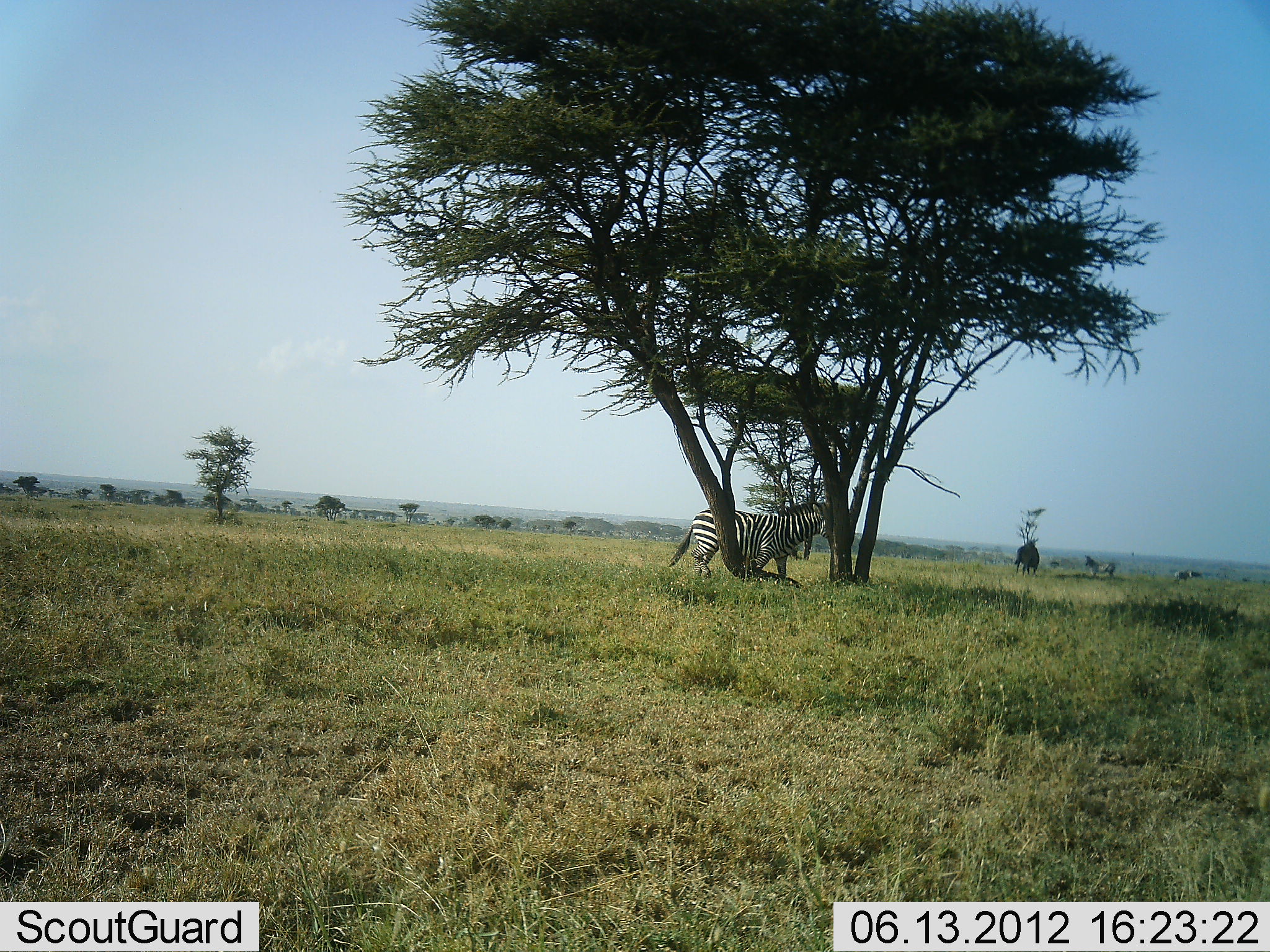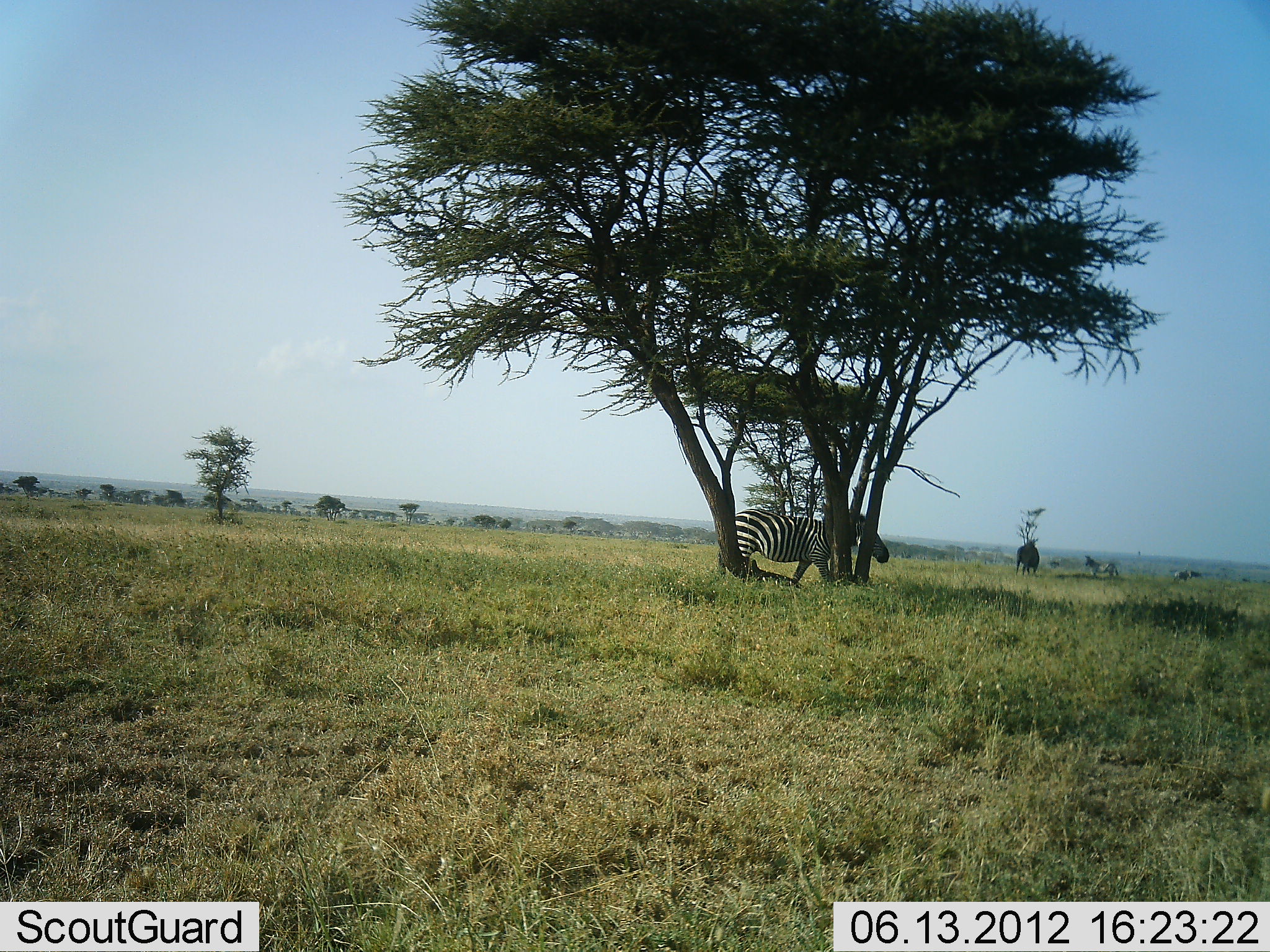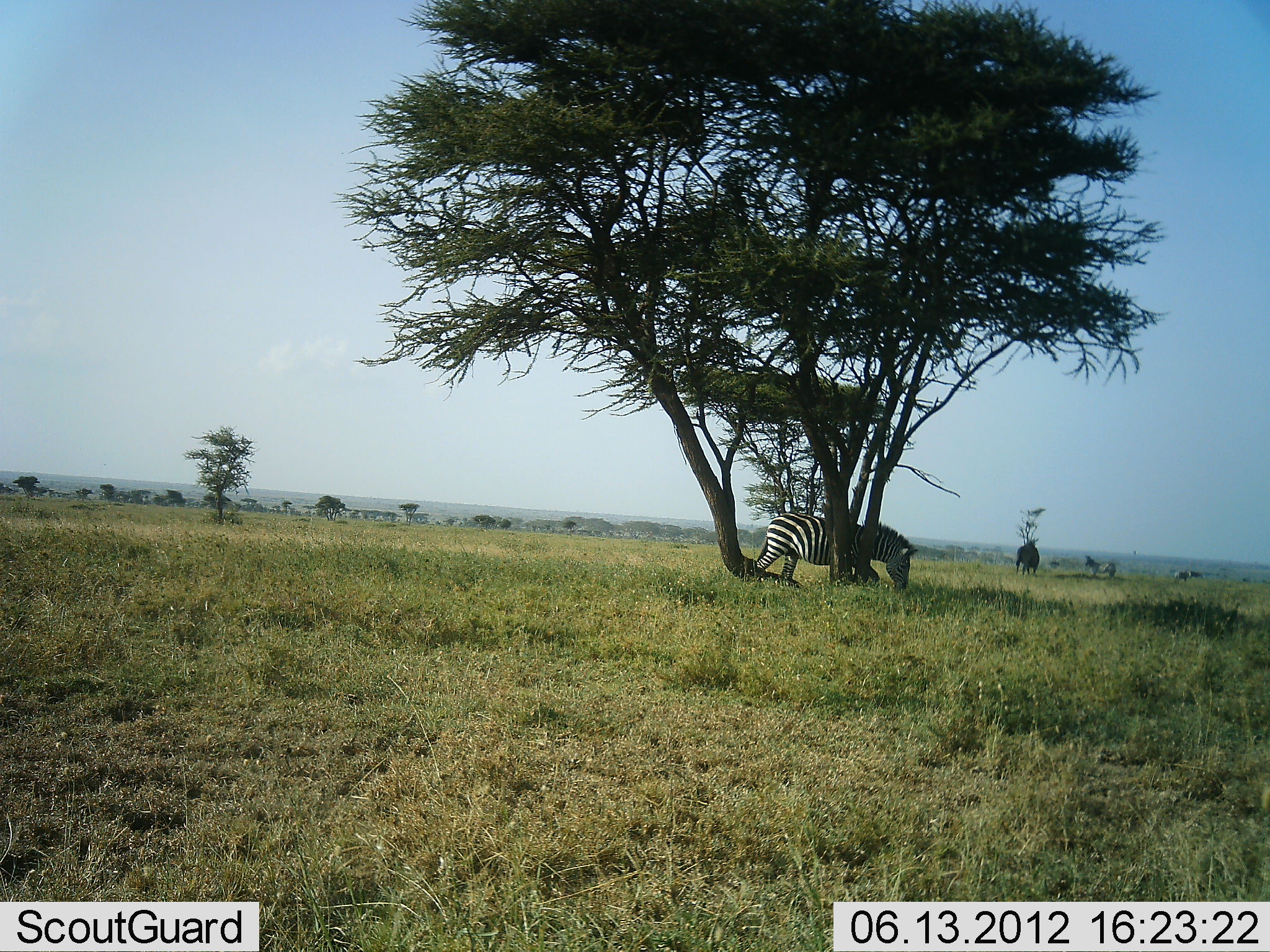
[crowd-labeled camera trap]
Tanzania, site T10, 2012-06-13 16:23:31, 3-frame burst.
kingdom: Animalia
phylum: Chordata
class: Mammalia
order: Perissodactyla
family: Equidae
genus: Equus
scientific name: Equus quagga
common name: plains zebra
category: zebra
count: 1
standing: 20%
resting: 0%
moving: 90%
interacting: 0%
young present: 0%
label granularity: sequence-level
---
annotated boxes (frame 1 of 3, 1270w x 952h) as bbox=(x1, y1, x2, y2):
animal: bbox=(668, 501, 828, 586); bbox=(1014, 540, 1039, 576); bbox=(1085, 554, 1116, 576)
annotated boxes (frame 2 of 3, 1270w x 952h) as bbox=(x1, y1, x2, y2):
animal: bbox=(718, 509, 889, 581); bbox=(1016, 544, 1039, 576); bbox=(1084, 555, 1119, 576)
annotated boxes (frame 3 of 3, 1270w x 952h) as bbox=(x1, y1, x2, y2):
animal: bbox=(755, 513, 918, 591); bbox=(1016, 544, 1040, 578); bbox=(1085, 555, 1116, 576)